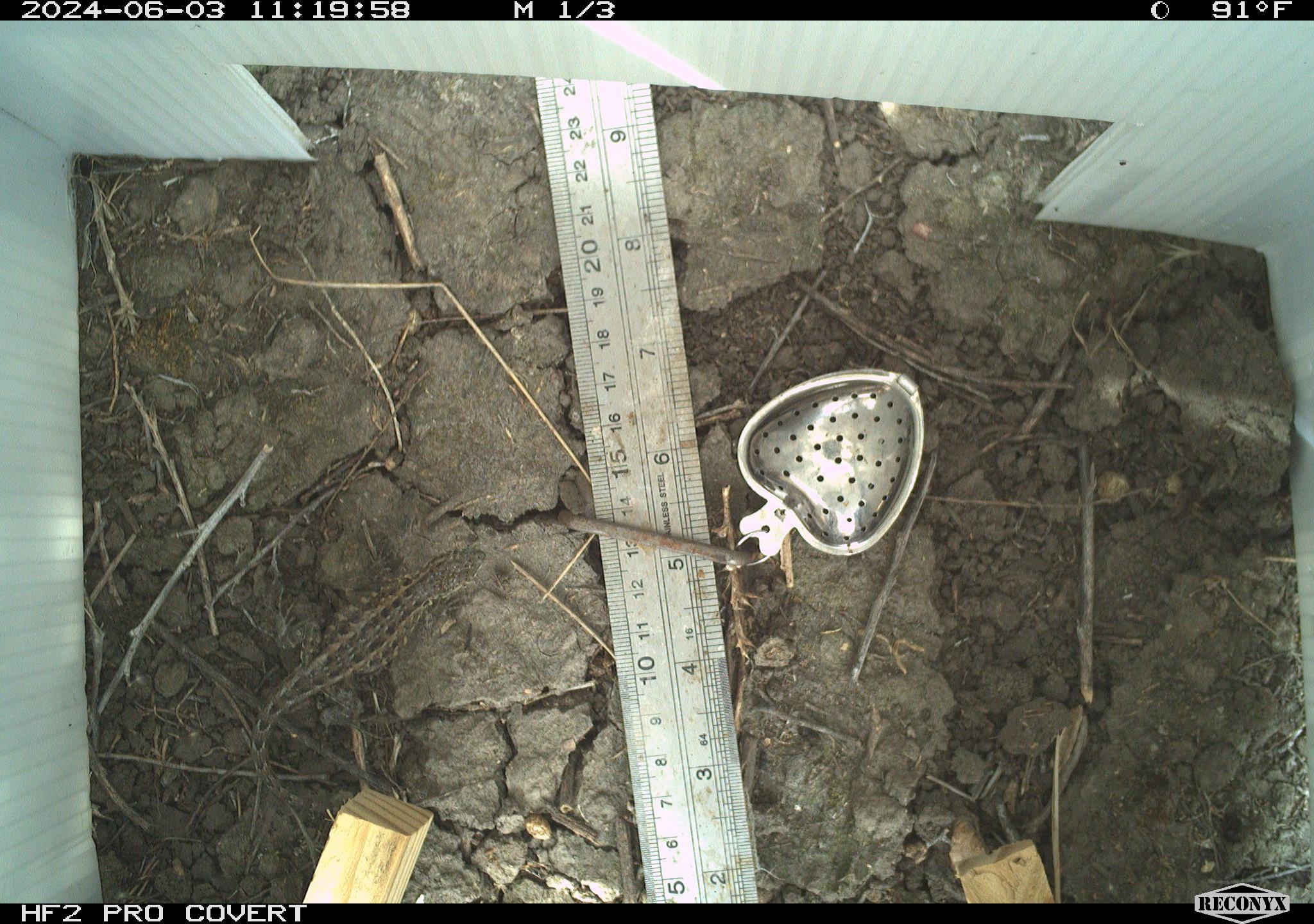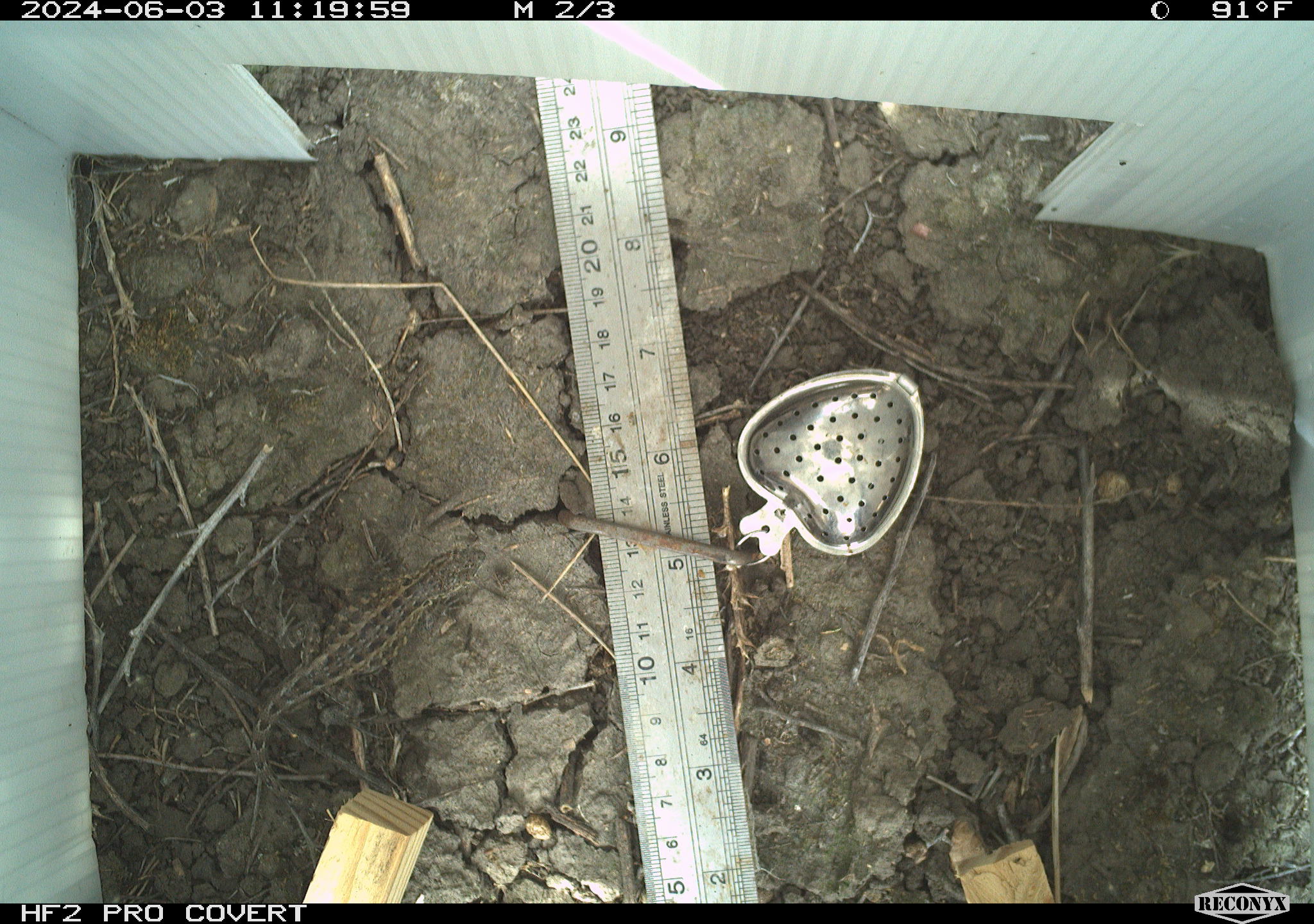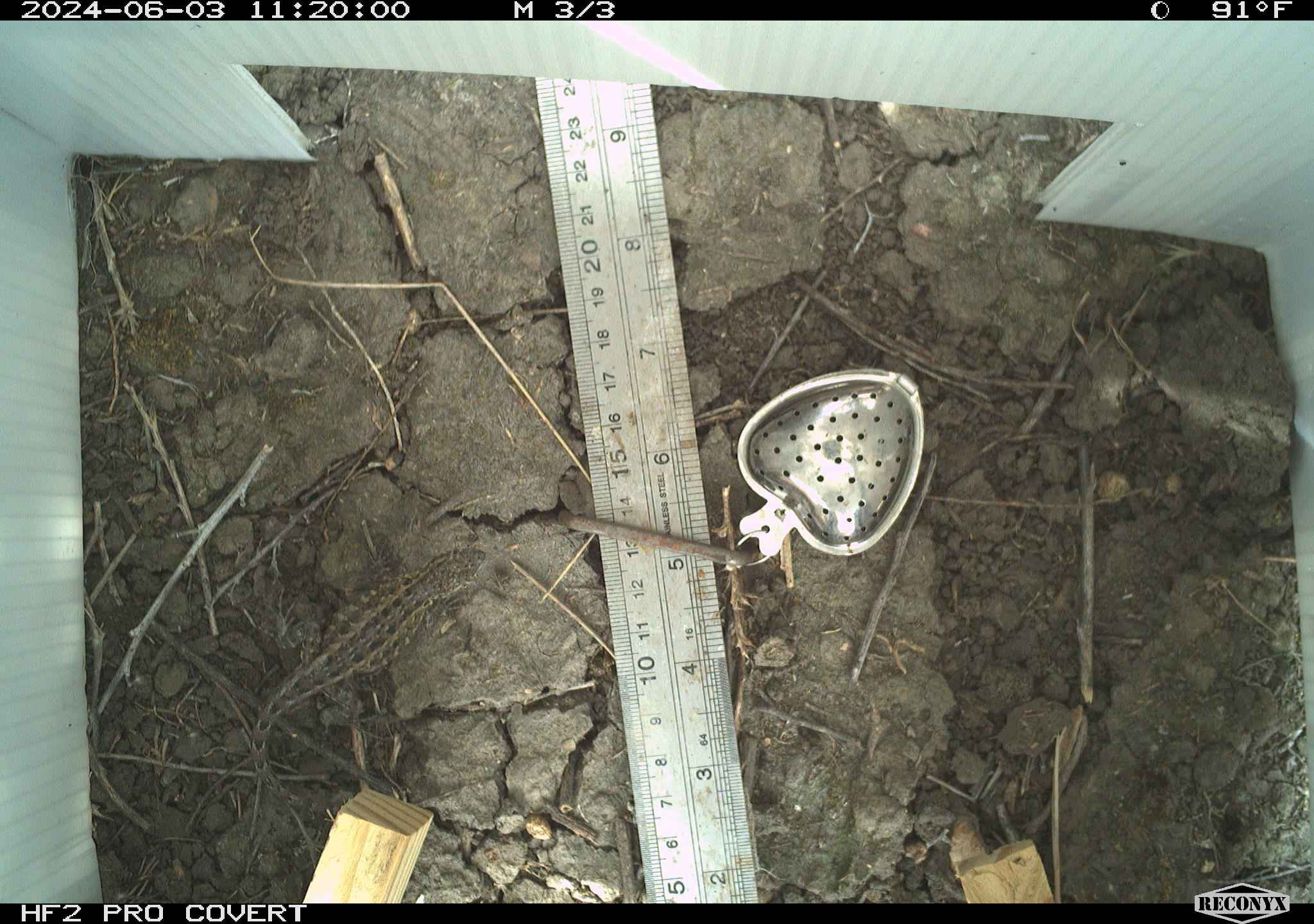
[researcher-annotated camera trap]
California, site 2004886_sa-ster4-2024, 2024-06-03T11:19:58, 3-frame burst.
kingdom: Animalia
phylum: Chordata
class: Reptilia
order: Squamata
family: Phrynosomatidae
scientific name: Phrynosomatidae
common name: phrynosomatid lizards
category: phrynosomatidae family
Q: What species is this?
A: Phrynosomatidae family (phrynosomatid lizards) (Phrynosomatidae).